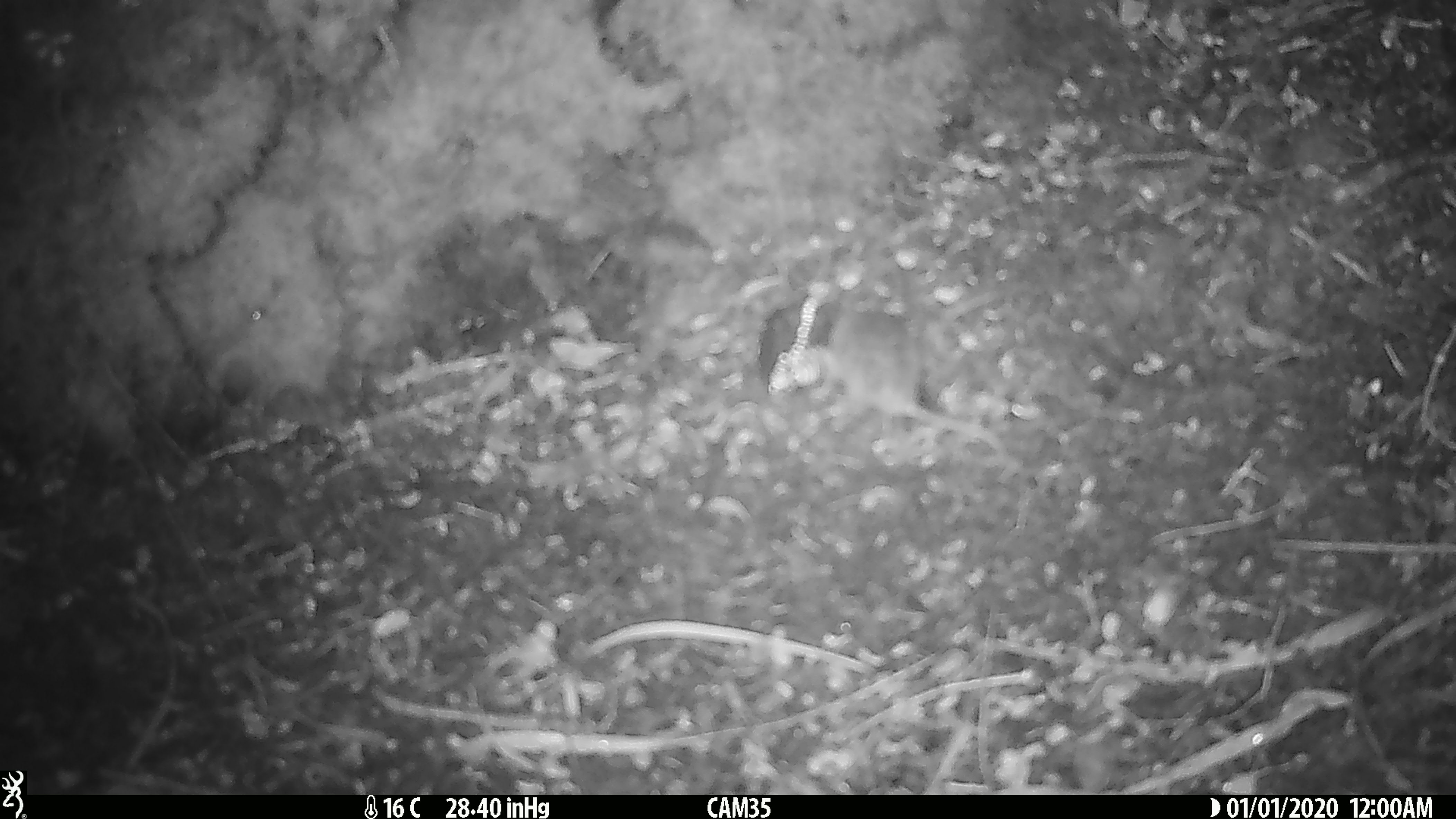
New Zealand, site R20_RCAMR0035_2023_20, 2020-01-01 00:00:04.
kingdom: Animalia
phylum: Chordata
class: Mammalia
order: Rodentia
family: Muridae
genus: Mus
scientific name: Mus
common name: mouse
Mouse (Mus).